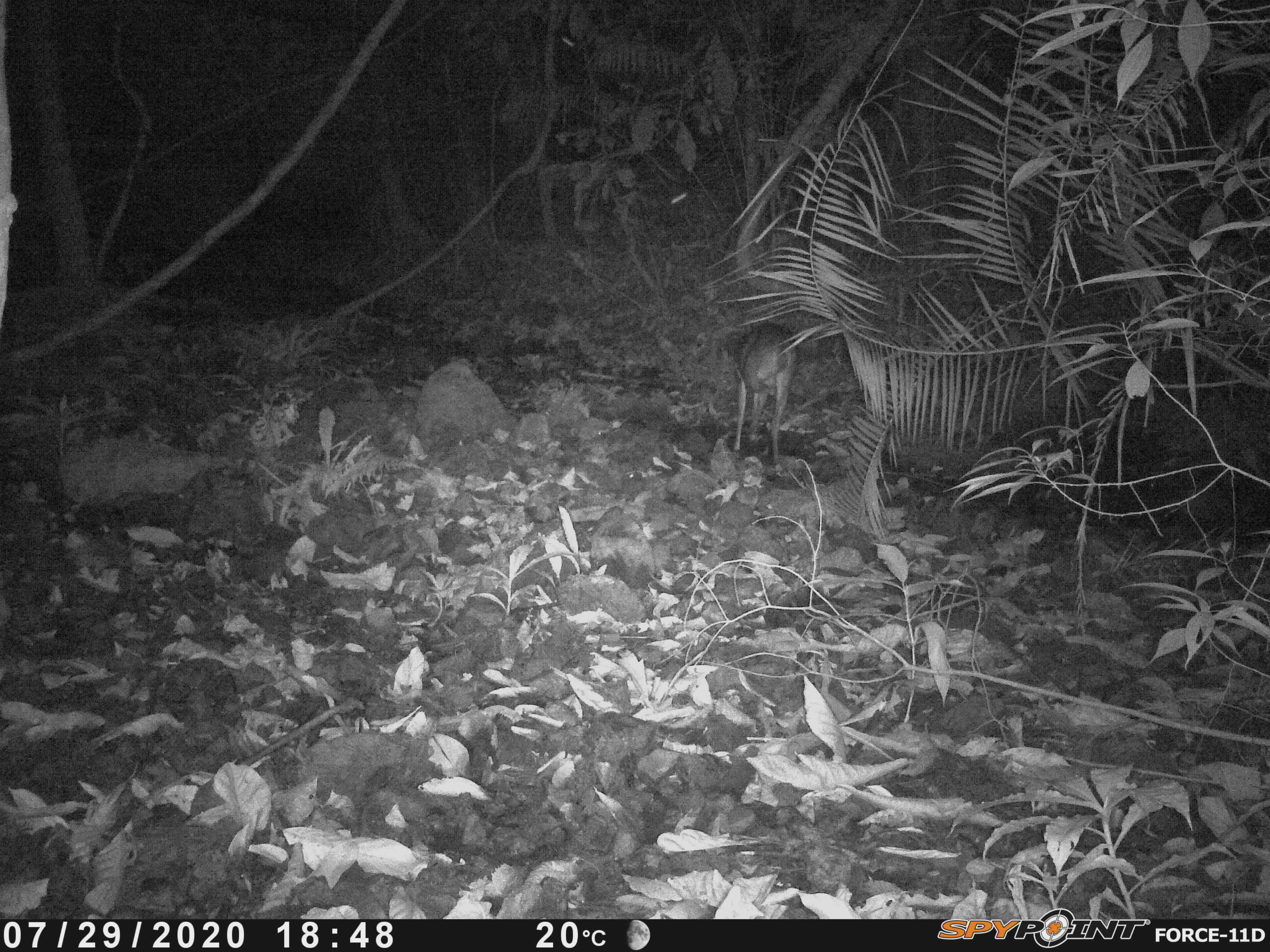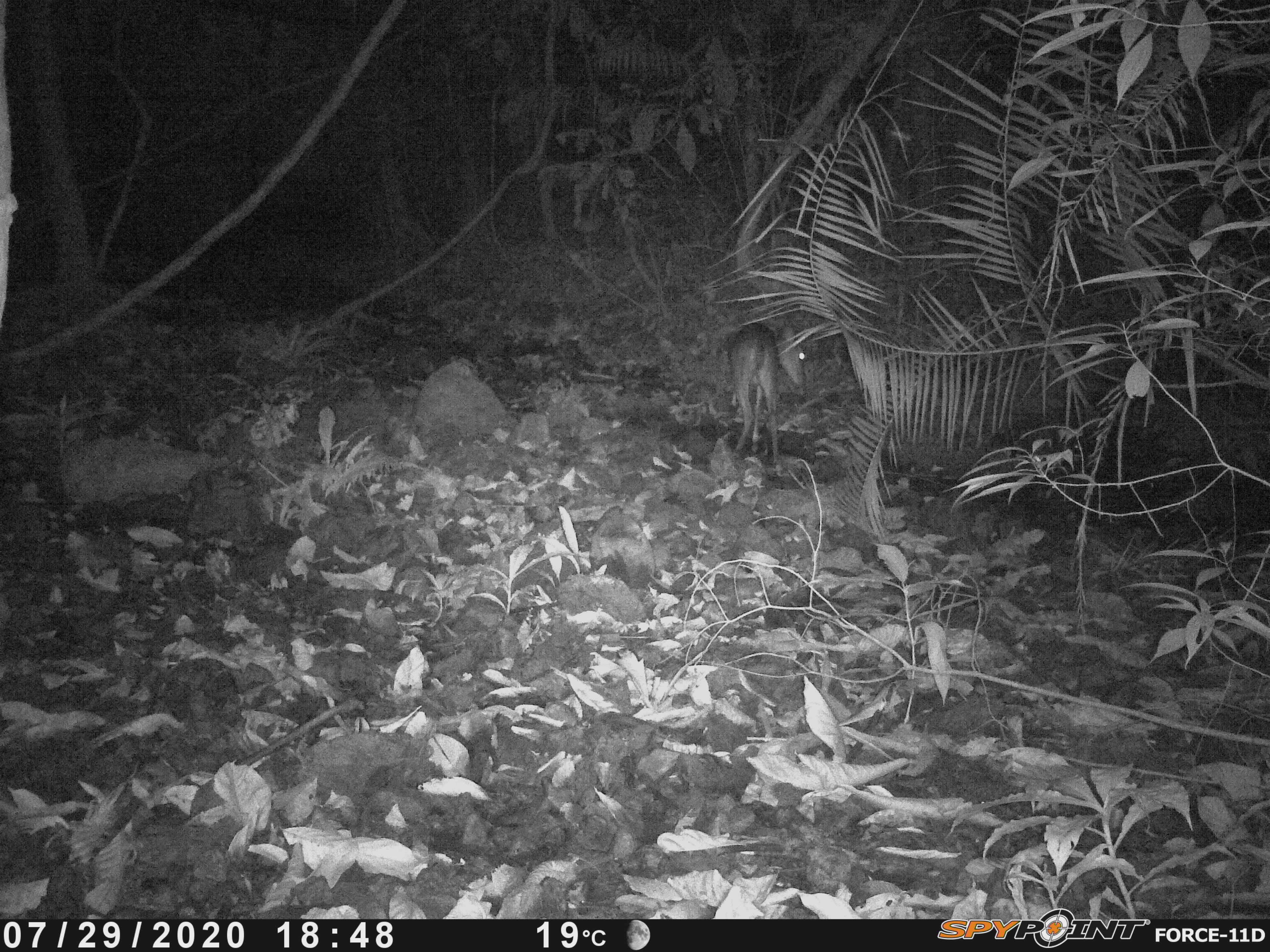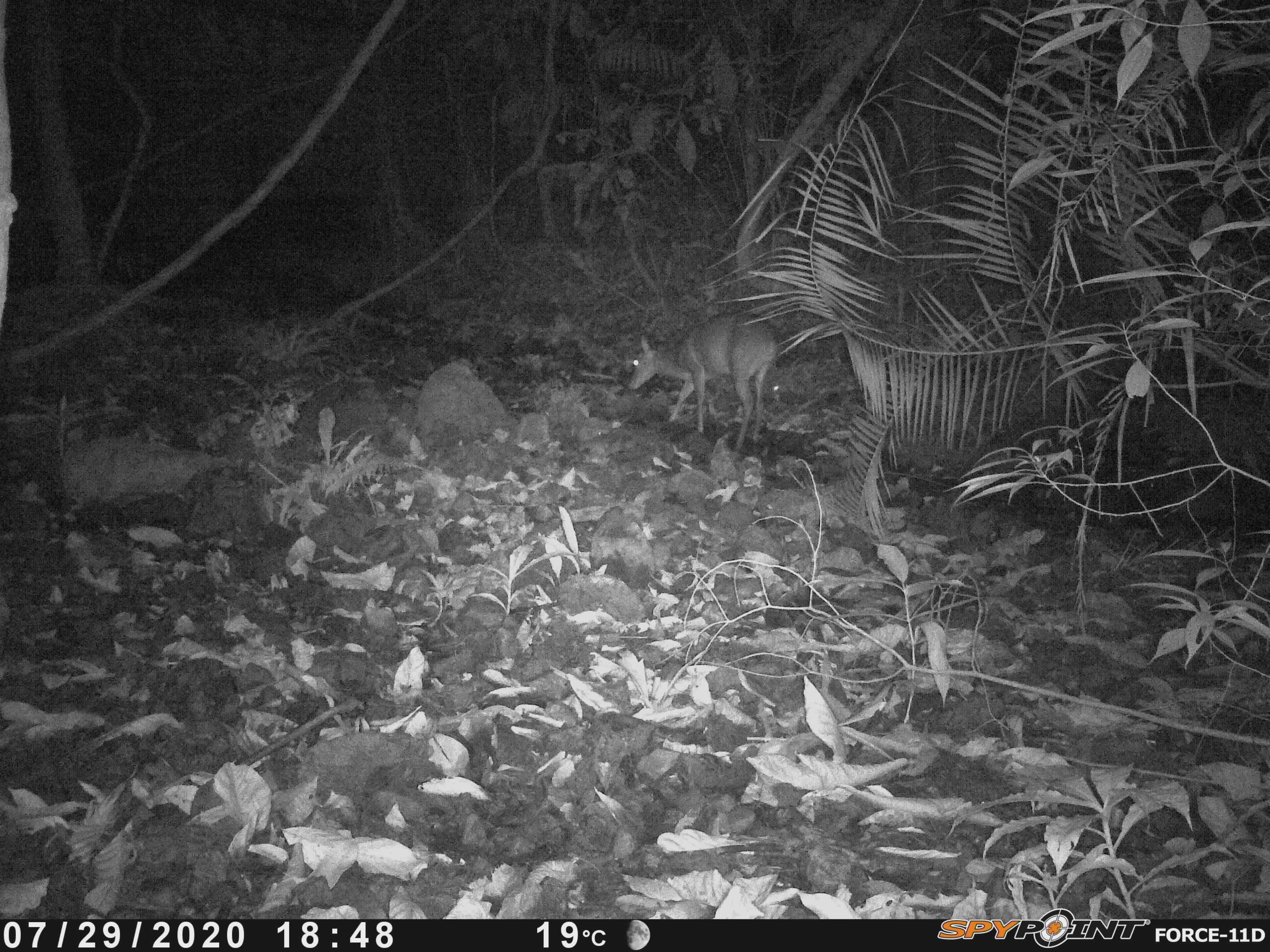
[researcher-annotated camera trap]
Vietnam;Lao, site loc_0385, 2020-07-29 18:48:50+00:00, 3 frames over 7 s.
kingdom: Animalia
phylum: Chordata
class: Mammalia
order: Artiodactyla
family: Cervidae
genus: Muntiacus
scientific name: Muntiacus vuquangensis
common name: large-antlered muntjac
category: large antlered muntjac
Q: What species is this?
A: Large antlered muntjac (large-antlered muntjac) (Muntiacus vuquangensis).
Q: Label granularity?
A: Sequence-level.